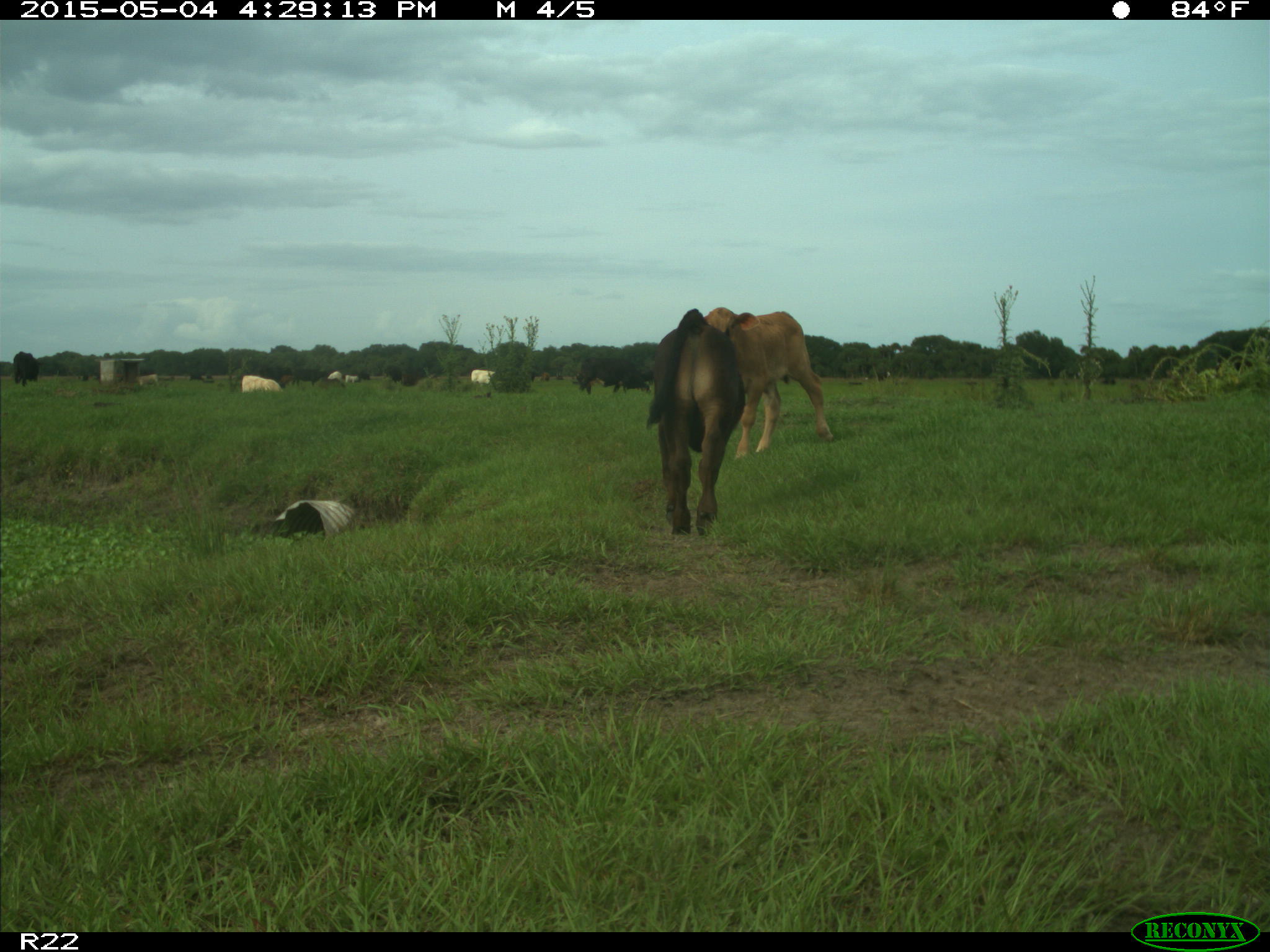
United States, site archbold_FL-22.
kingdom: Animalia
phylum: Chordata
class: Mammalia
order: Artiodactyla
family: Bovidae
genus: Bos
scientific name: Bos taurus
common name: domestic cow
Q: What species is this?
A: Bos taurus (domestic cow).